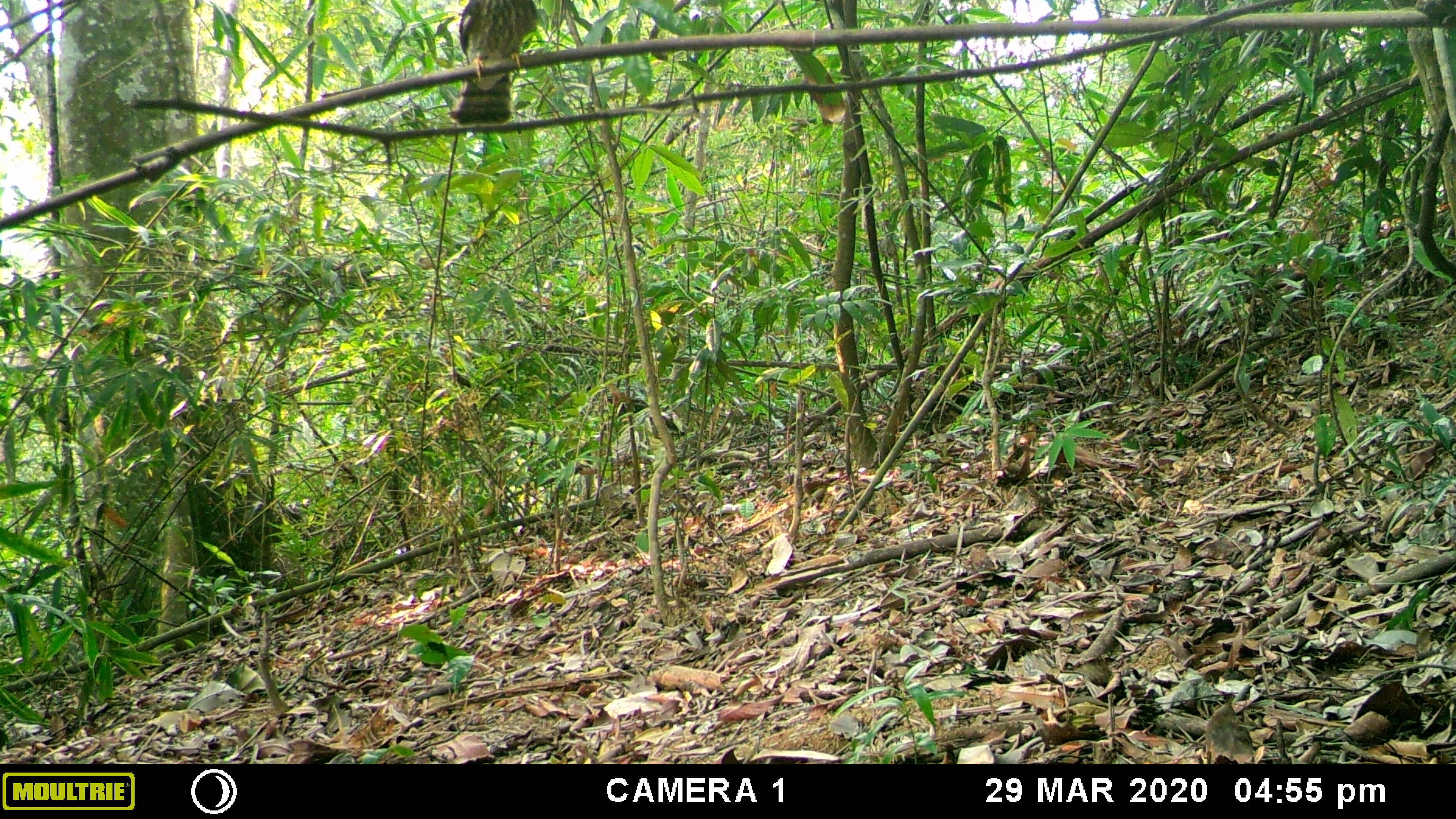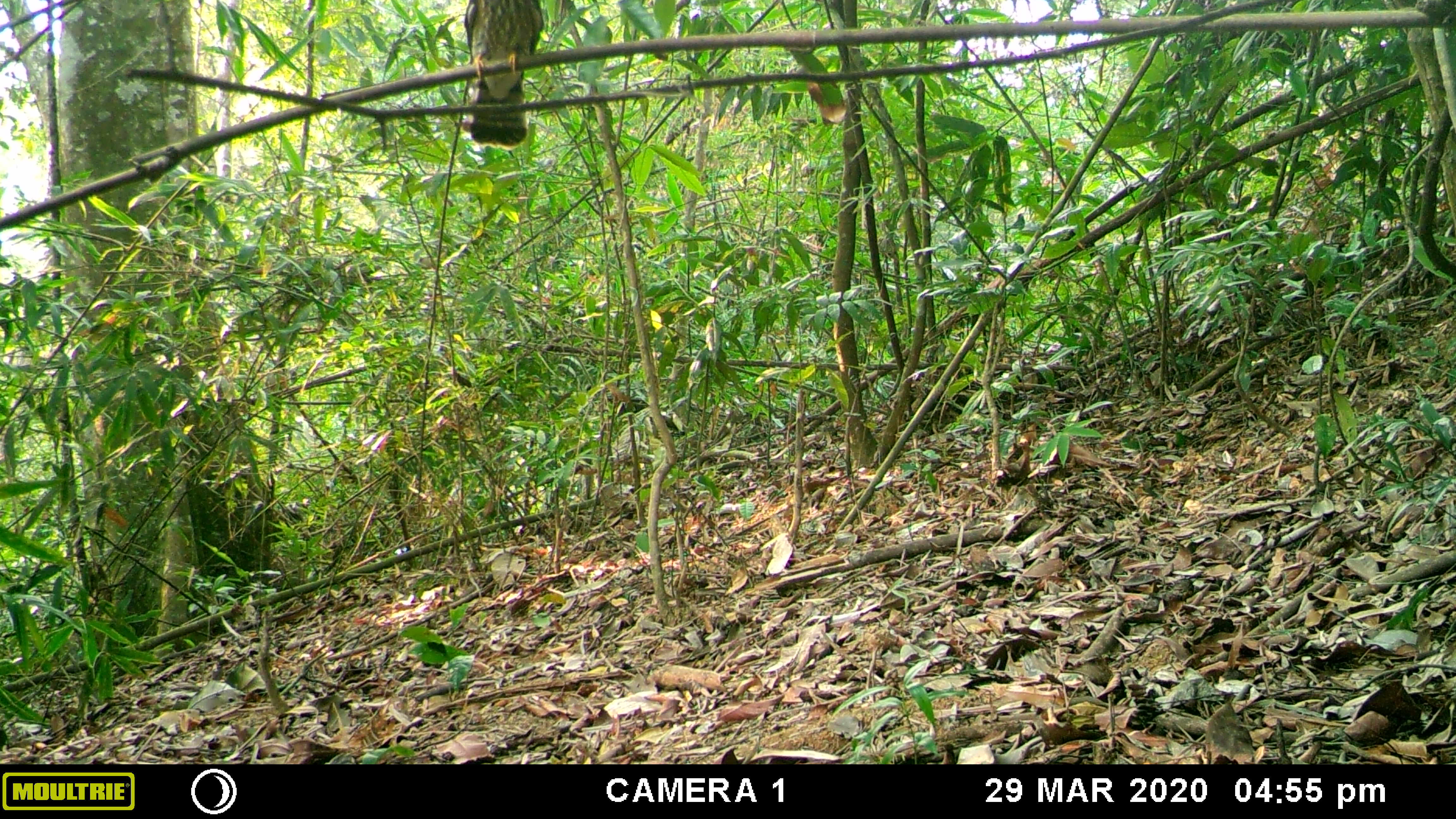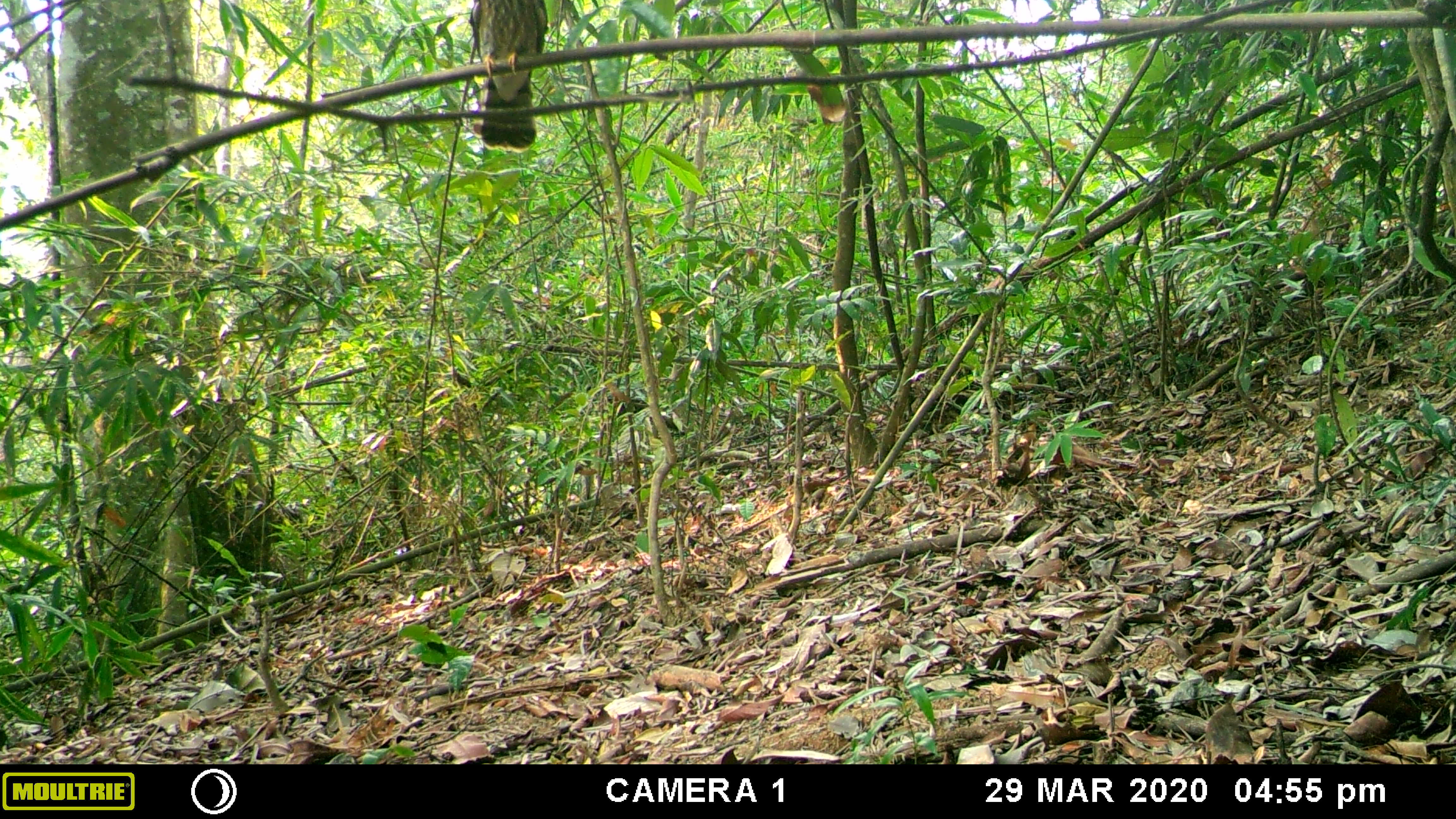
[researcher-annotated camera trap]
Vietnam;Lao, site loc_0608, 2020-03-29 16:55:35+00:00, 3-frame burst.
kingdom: Animalia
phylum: Chordata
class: Aves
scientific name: Aves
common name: bird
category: unidentified bird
Unidentified bird (bird) (Aves). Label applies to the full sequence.